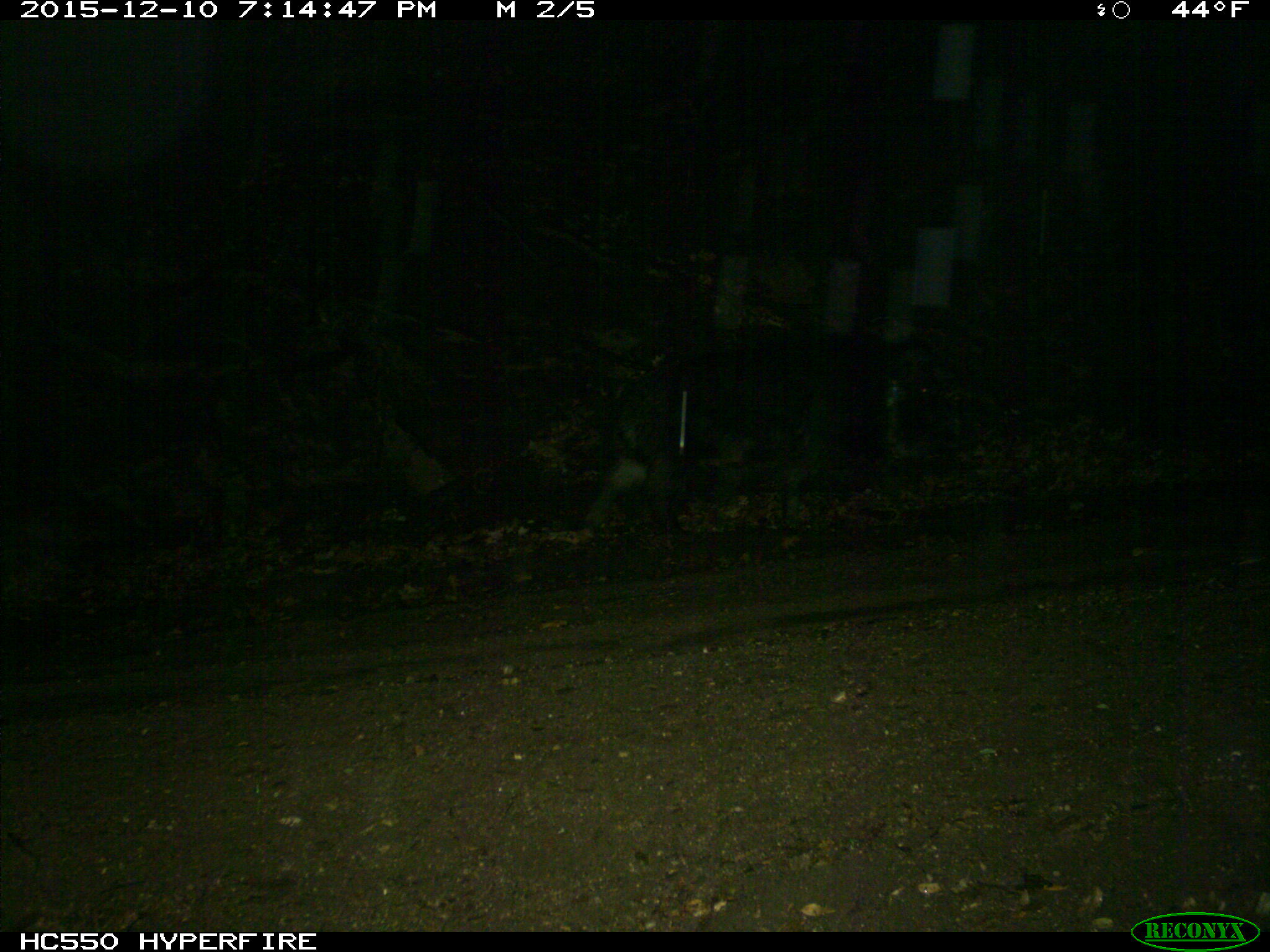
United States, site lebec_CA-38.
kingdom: Animalia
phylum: Chordata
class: Mammalia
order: Artiodactyla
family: Suidae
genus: Sus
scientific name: Sus scrofa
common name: wild boar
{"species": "Sus scrofa (wild boar)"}